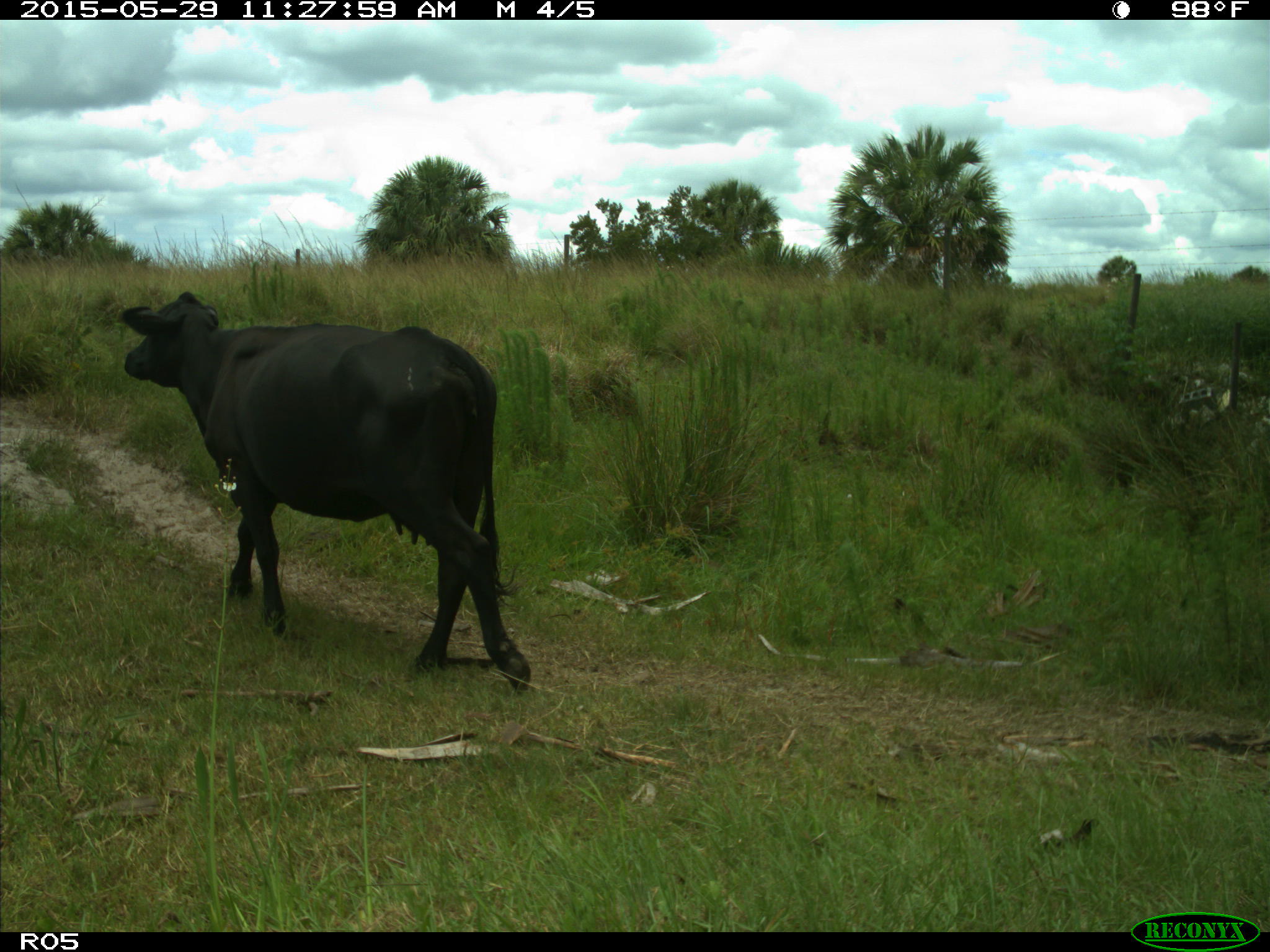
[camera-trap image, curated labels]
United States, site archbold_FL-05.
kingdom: Animalia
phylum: Chordata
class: Mammalia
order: Artiodactyla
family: Bovidae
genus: Bos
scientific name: Bos taurus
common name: domestic cow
Bos taurus (domestic cow).